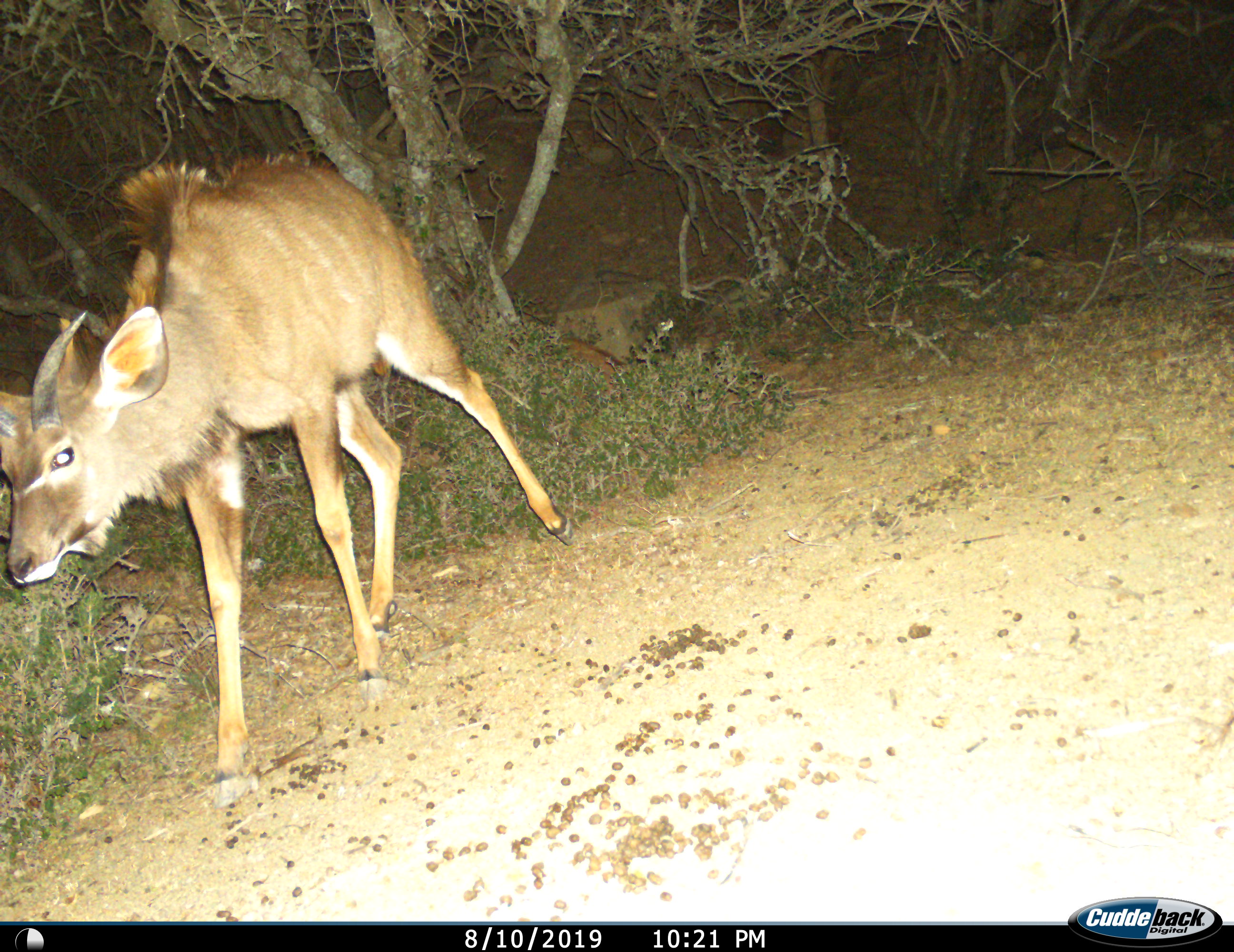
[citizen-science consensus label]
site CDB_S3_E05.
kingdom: Animalia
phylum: Chordata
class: Mammalia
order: Artiodactyla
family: Bovidae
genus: Tragelaphus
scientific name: Tragelaphus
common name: kudu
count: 1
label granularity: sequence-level